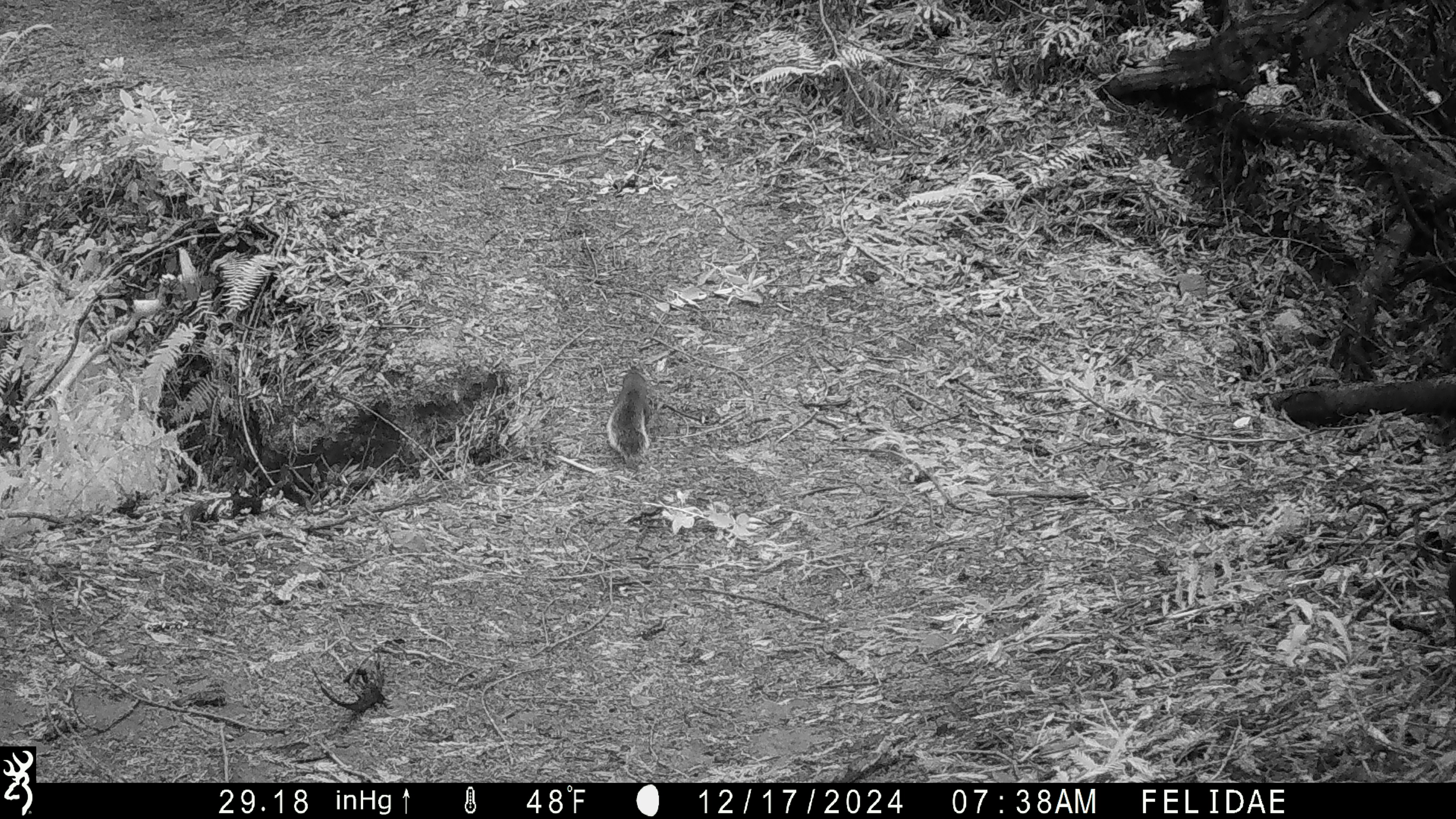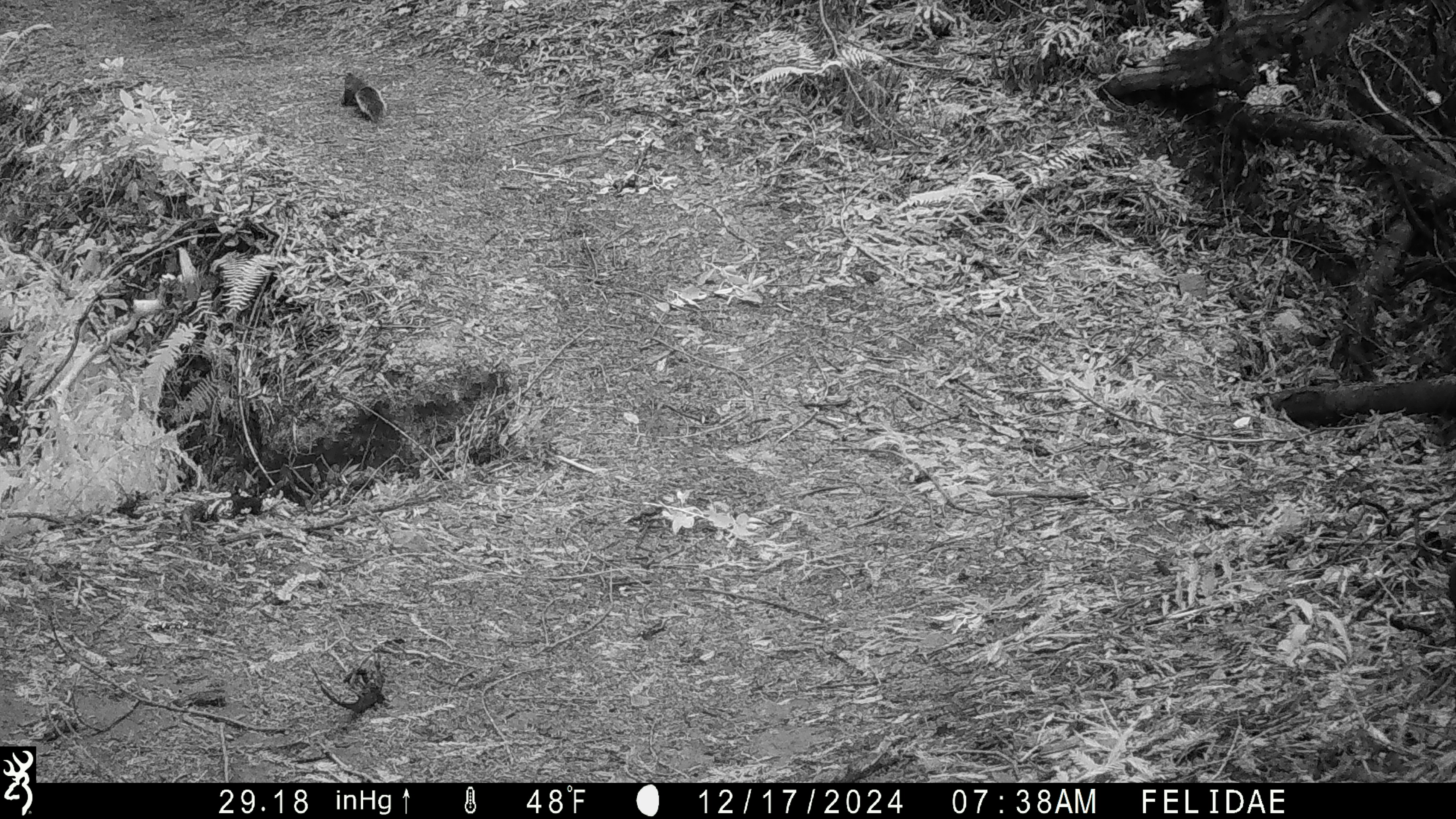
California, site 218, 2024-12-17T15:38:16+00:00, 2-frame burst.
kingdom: Animalia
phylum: Chordata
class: Mammalia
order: Rodentia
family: Sciuridae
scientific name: Sciuridae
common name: squirrel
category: unknown squirrel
Unknown squirrel (squirrel) (Sciuridae).